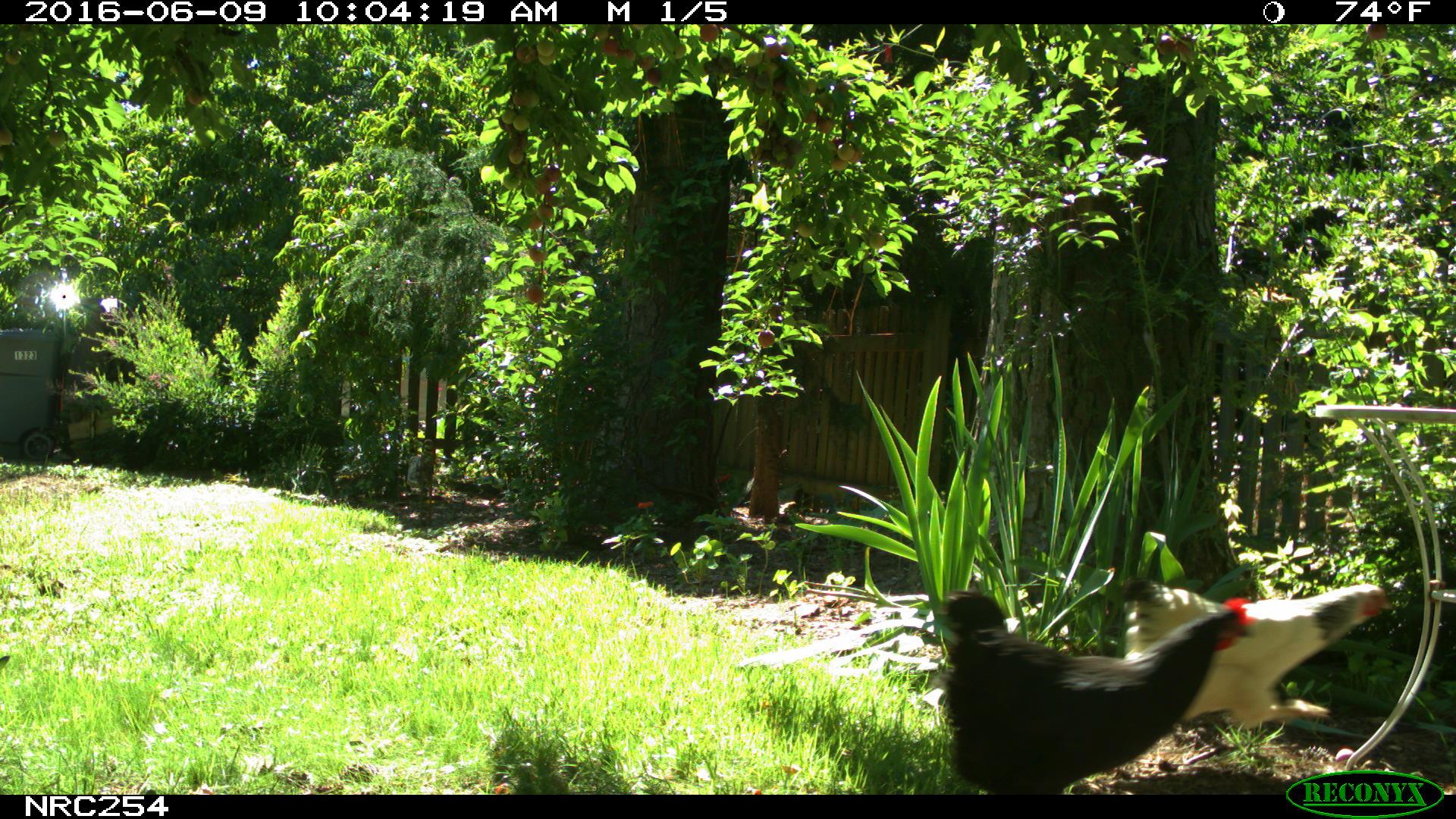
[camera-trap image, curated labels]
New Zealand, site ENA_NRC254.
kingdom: Animalia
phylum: Chordata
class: Aves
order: Galliformes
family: Phasianidae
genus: Gallus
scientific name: Gallus gallus domesticus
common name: chicken